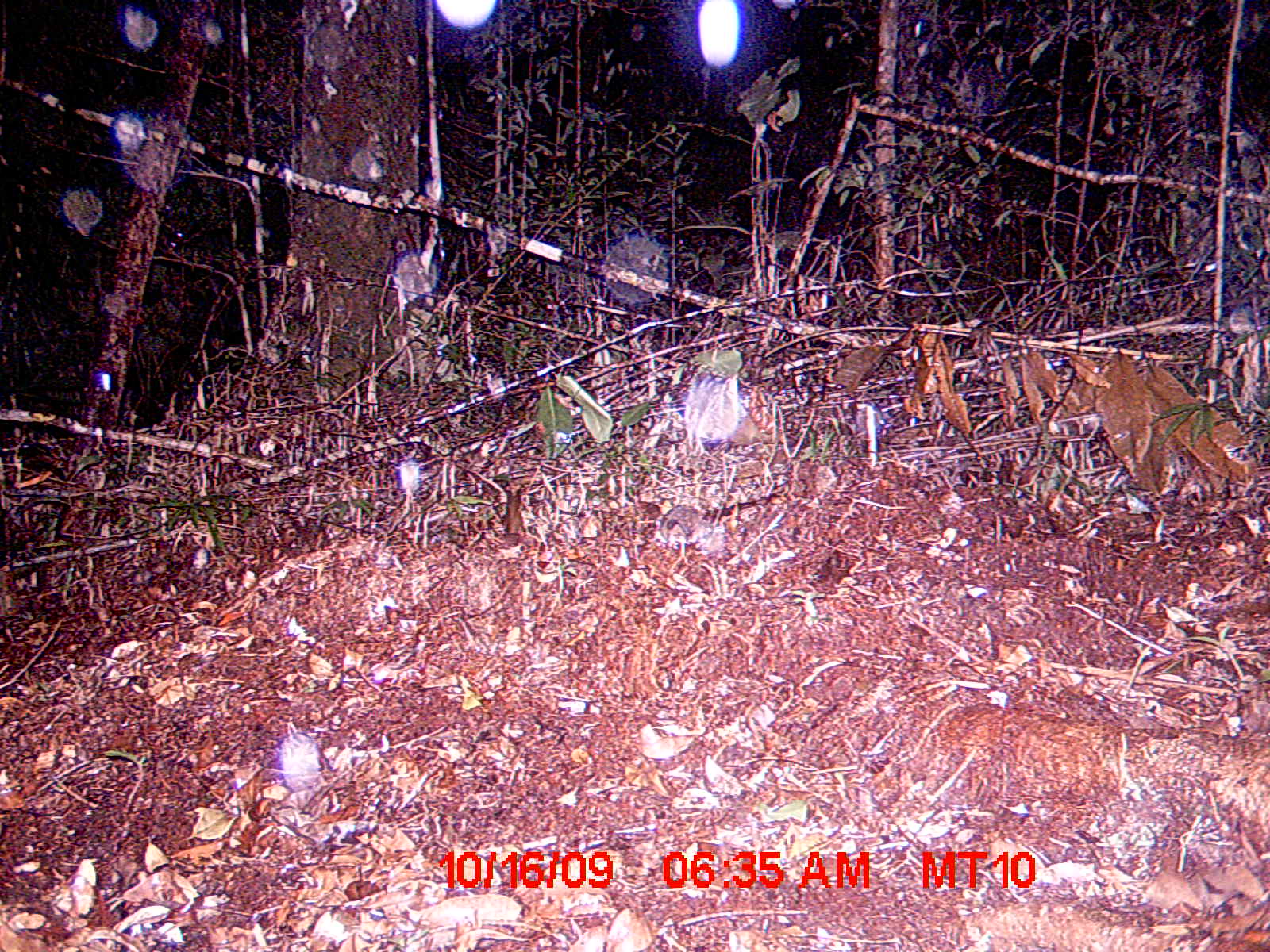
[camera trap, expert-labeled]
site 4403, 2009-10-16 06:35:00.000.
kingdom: Animalia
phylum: Chordata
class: Mammalia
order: Rodentia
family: Muridae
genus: Rattus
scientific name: Rattus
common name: rodent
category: unknown rat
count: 1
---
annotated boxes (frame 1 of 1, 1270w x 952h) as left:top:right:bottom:
unknown rat: 660:503:703:558